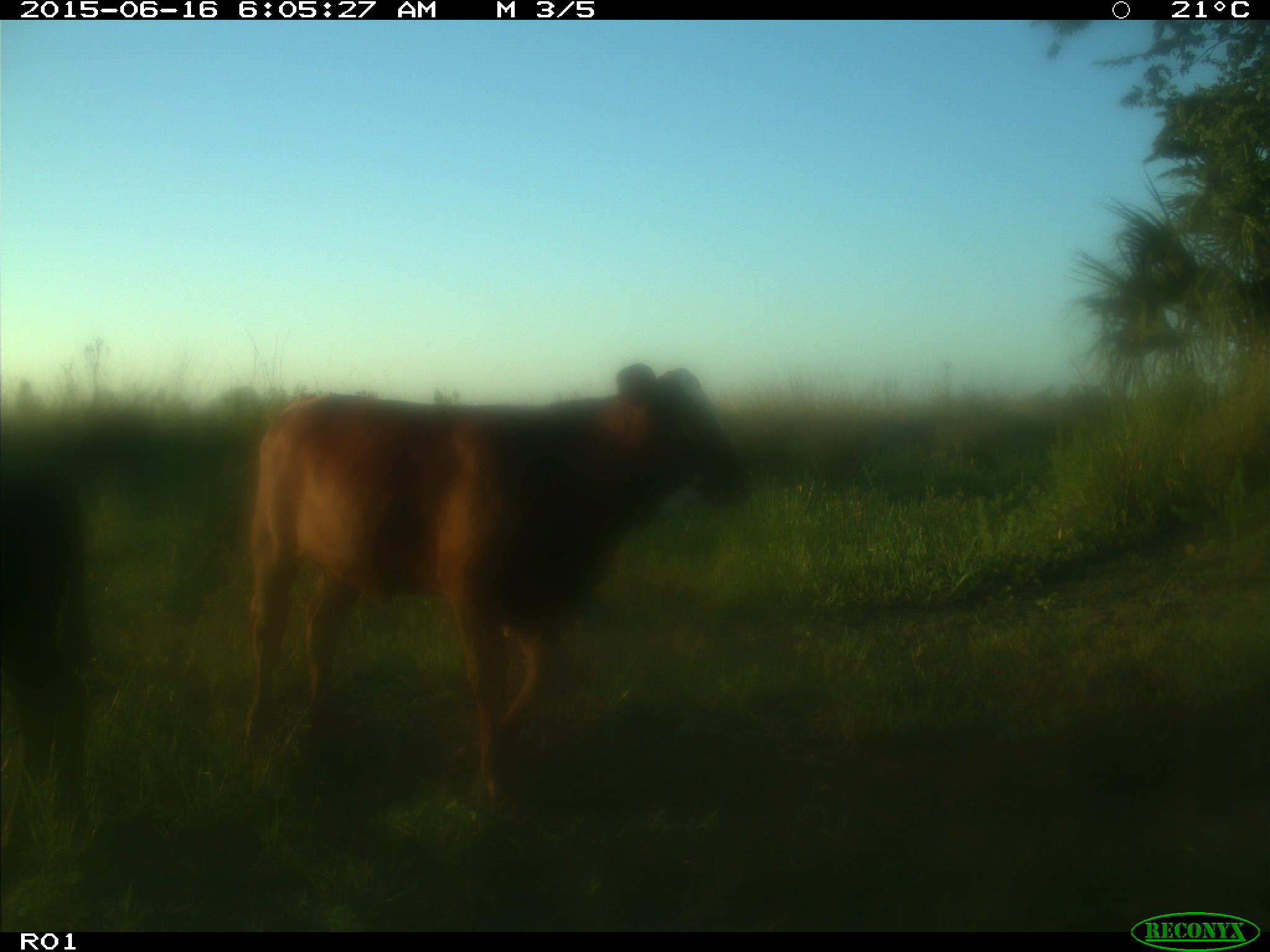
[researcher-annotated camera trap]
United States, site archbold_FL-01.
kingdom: Animalia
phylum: Chordata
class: Mammalia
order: Artiodactyla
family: Bovidae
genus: Bos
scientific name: Bos taurus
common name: domestic cow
Bos taurus (domestic cow).